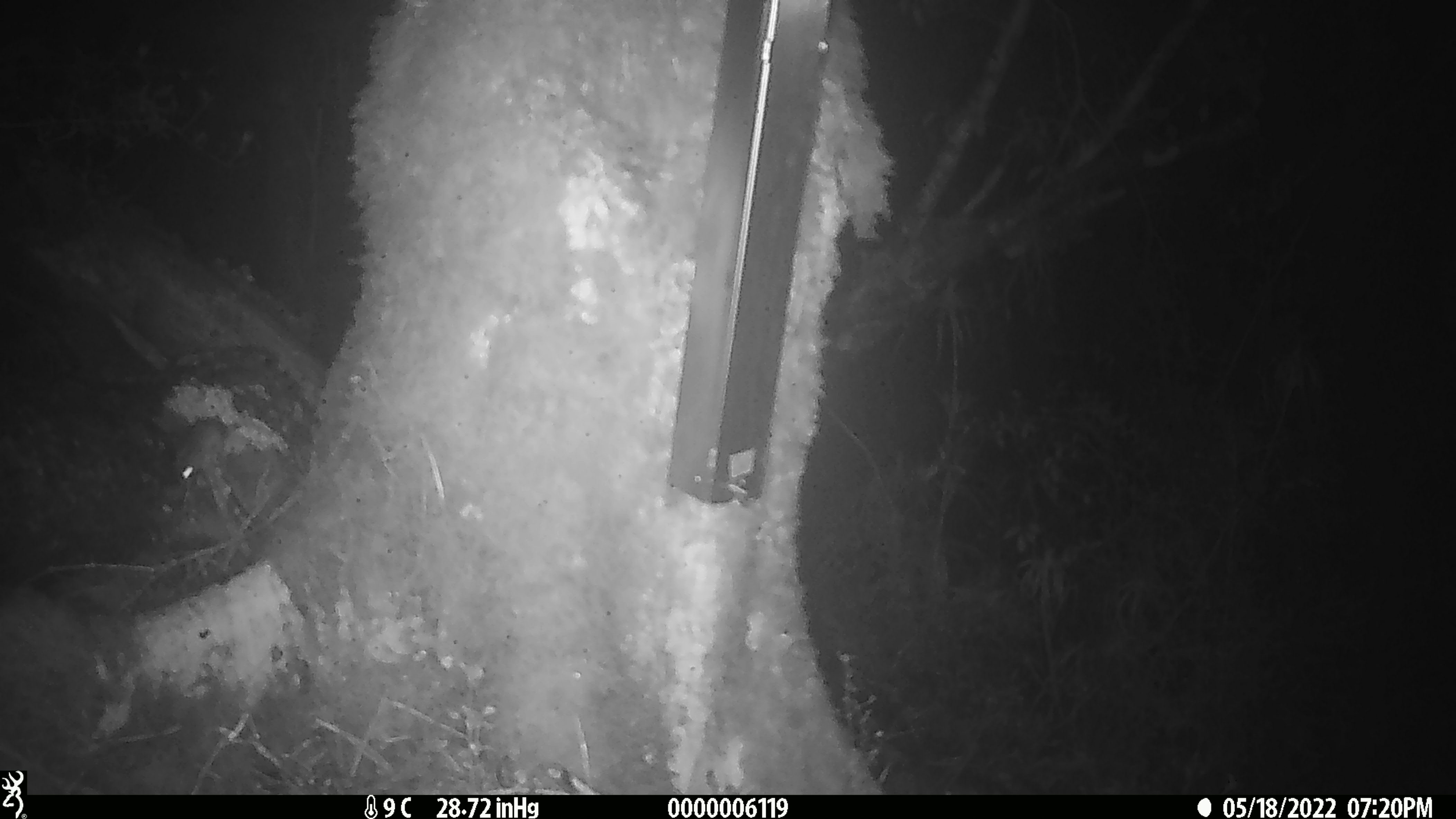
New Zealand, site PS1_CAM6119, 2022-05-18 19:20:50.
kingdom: Animalia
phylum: Chordata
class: Mammalia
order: Rodentia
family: Muridae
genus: Mus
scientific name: Mus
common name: mouse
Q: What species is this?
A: Mouse (Mus).